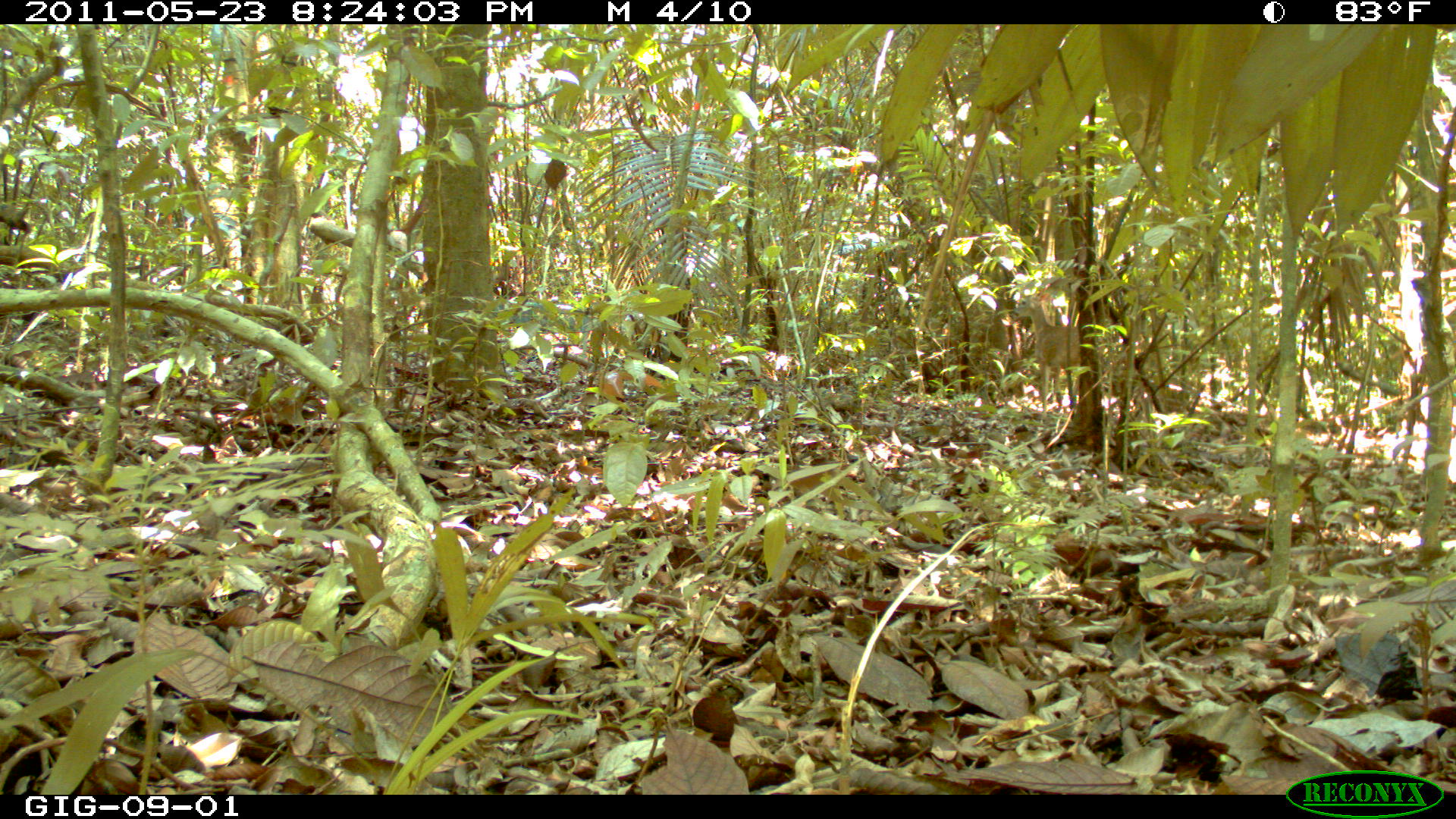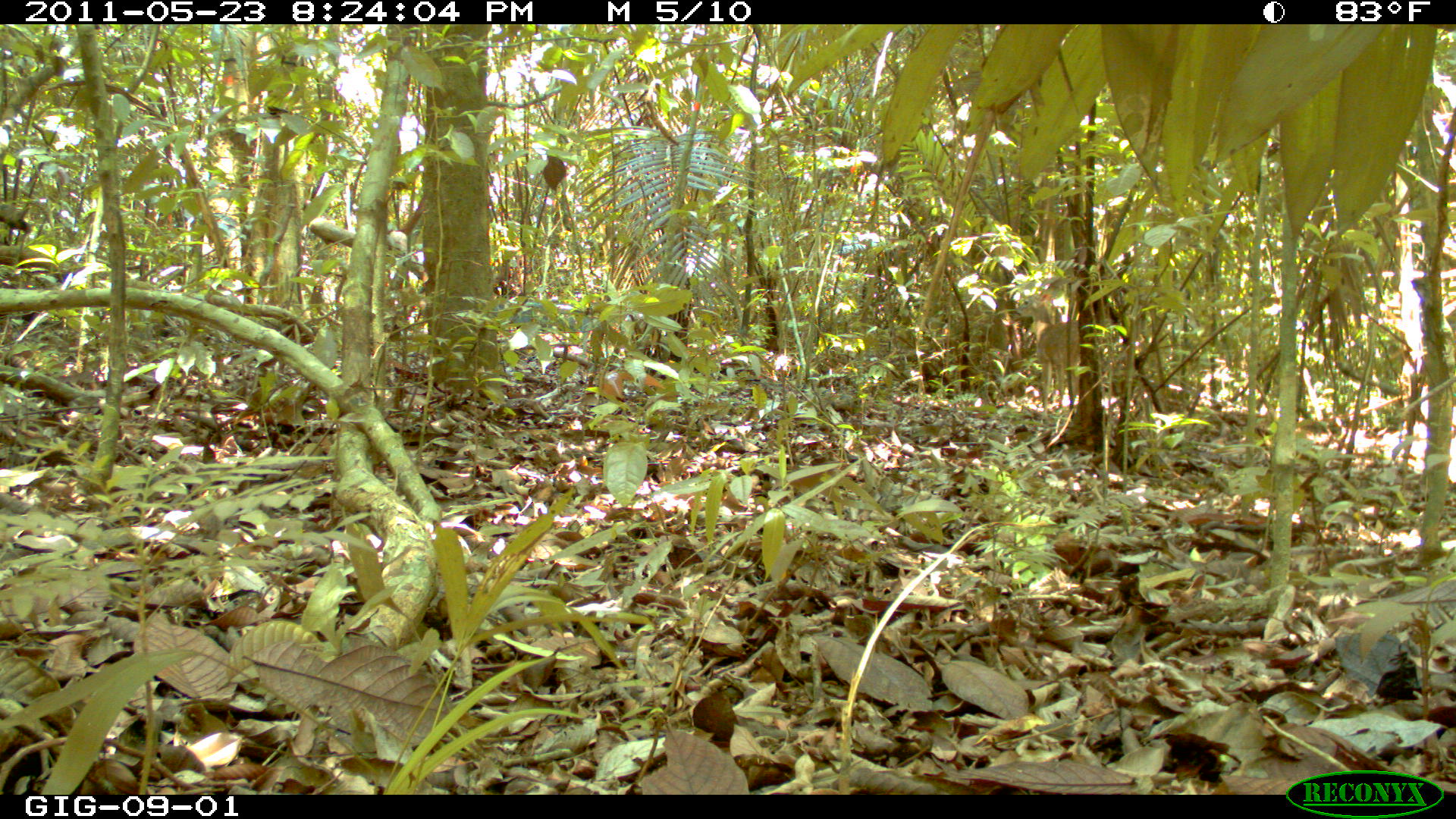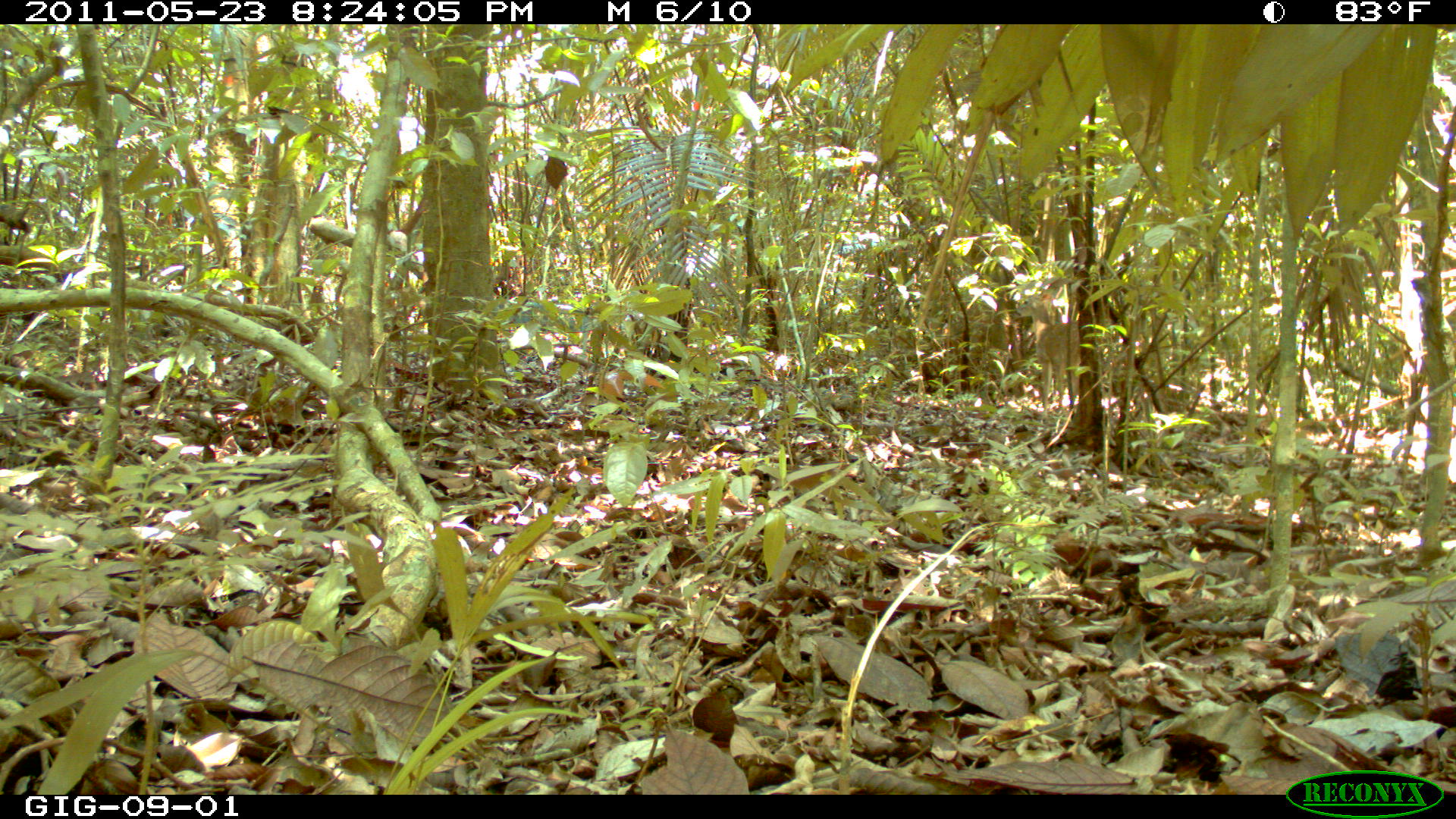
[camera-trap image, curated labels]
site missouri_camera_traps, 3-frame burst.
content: no animal present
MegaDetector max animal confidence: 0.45